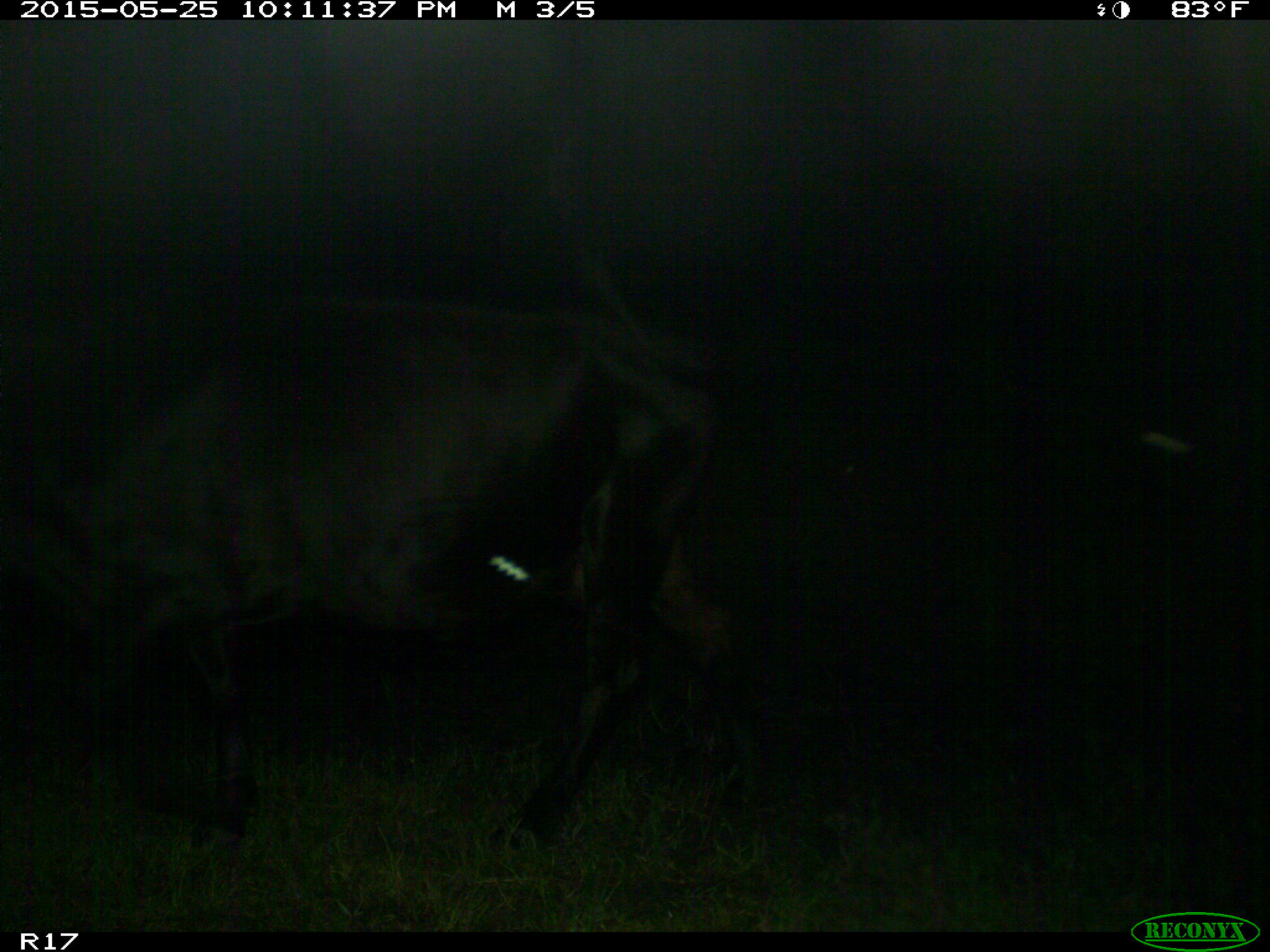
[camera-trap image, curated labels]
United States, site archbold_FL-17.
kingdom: Animalia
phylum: Chordata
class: Mammalia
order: Artiodactyla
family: Bovidae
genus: Bos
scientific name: Bos taurus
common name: domestic cow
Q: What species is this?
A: Bos taurus (domestic cow).